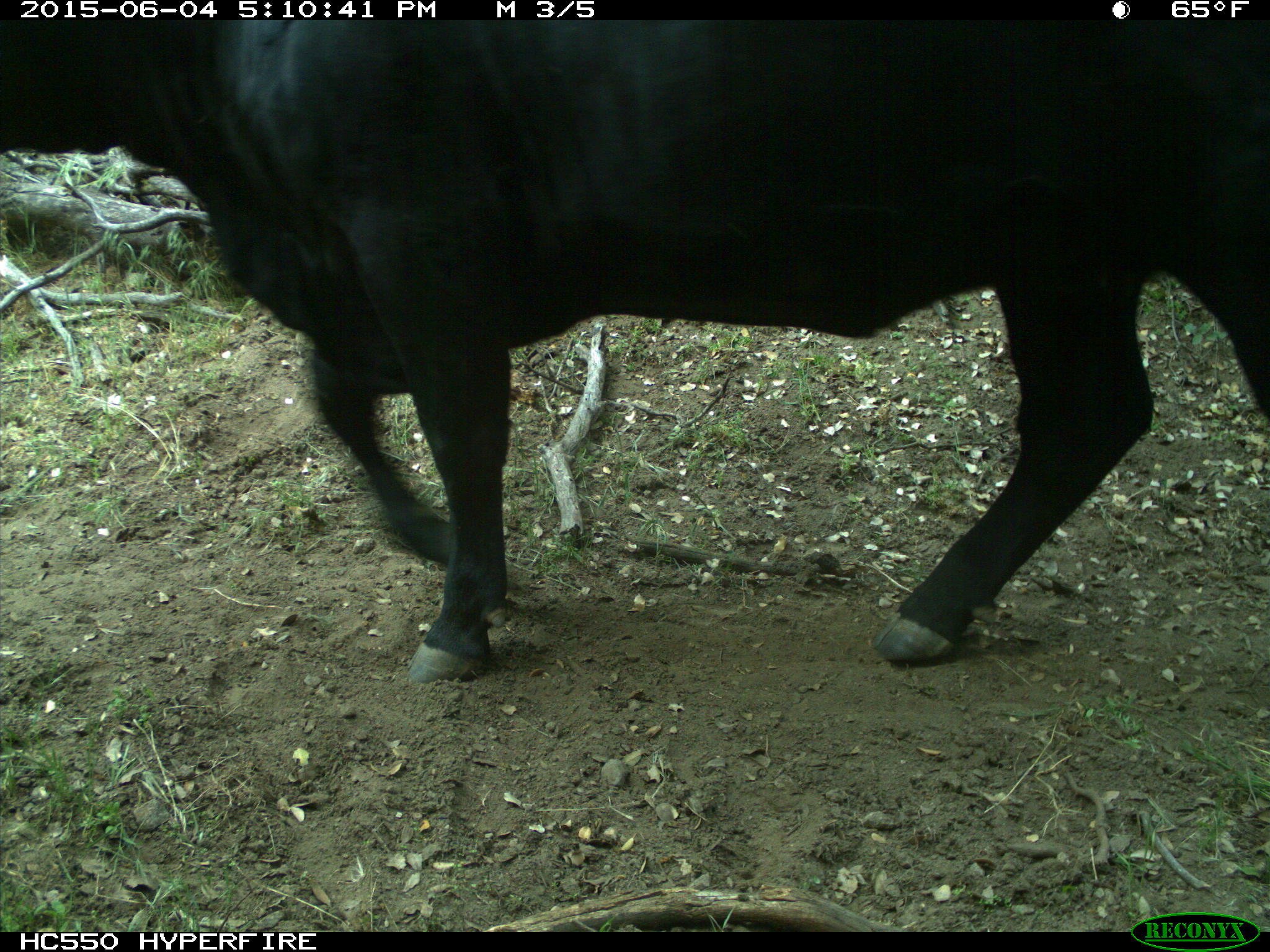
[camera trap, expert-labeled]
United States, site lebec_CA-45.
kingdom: Animalia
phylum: Chordata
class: Mammalia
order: Artiodactyla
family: Bovidae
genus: Bos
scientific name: Bos taurus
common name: domestic cow